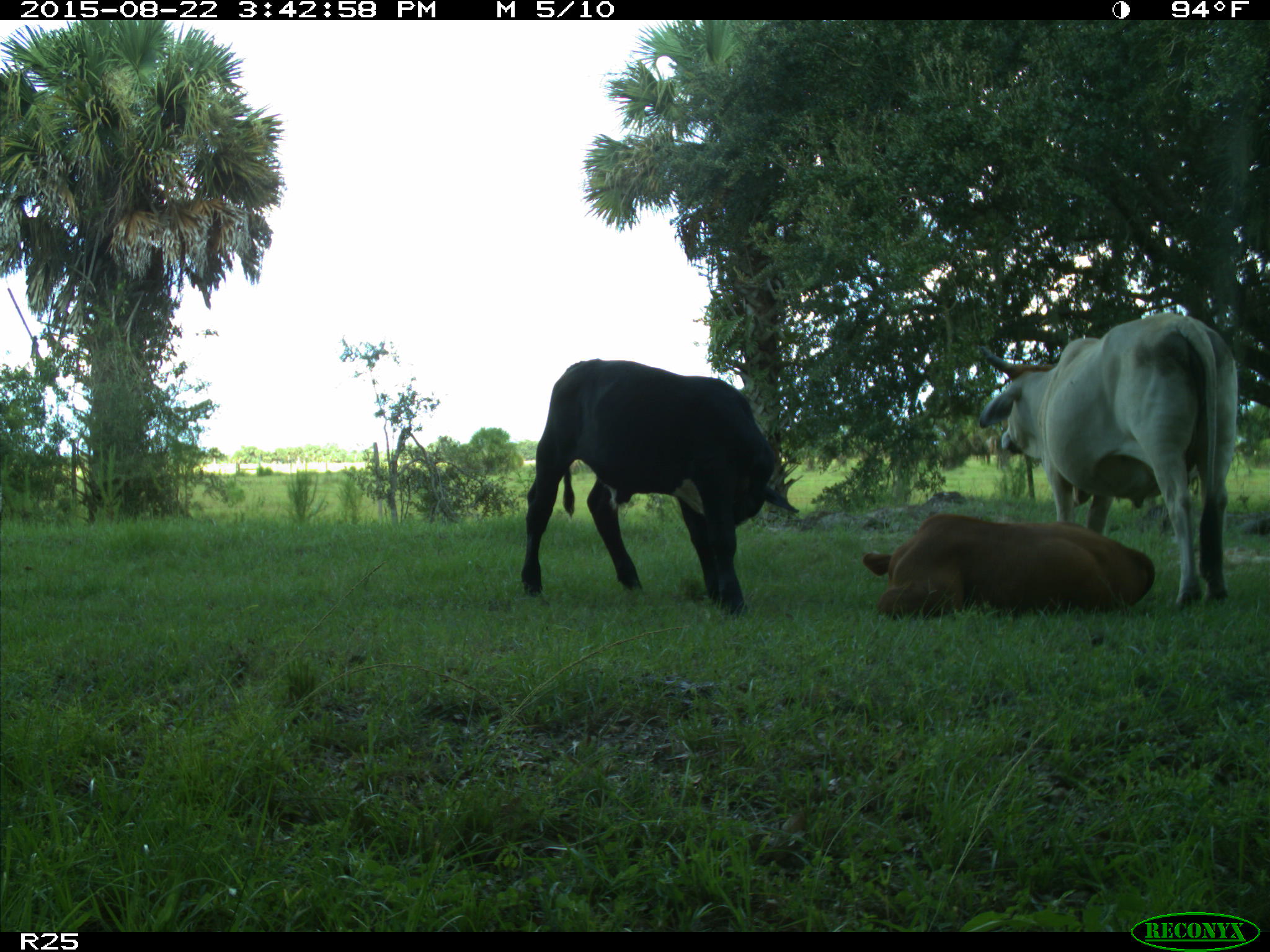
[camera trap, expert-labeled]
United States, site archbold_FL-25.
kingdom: Animalia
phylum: Chordata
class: Mammalia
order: Artiodactyla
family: Bovidae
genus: Bos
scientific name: Bos taurus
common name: domestic cow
Bos taurus (domestic cow).